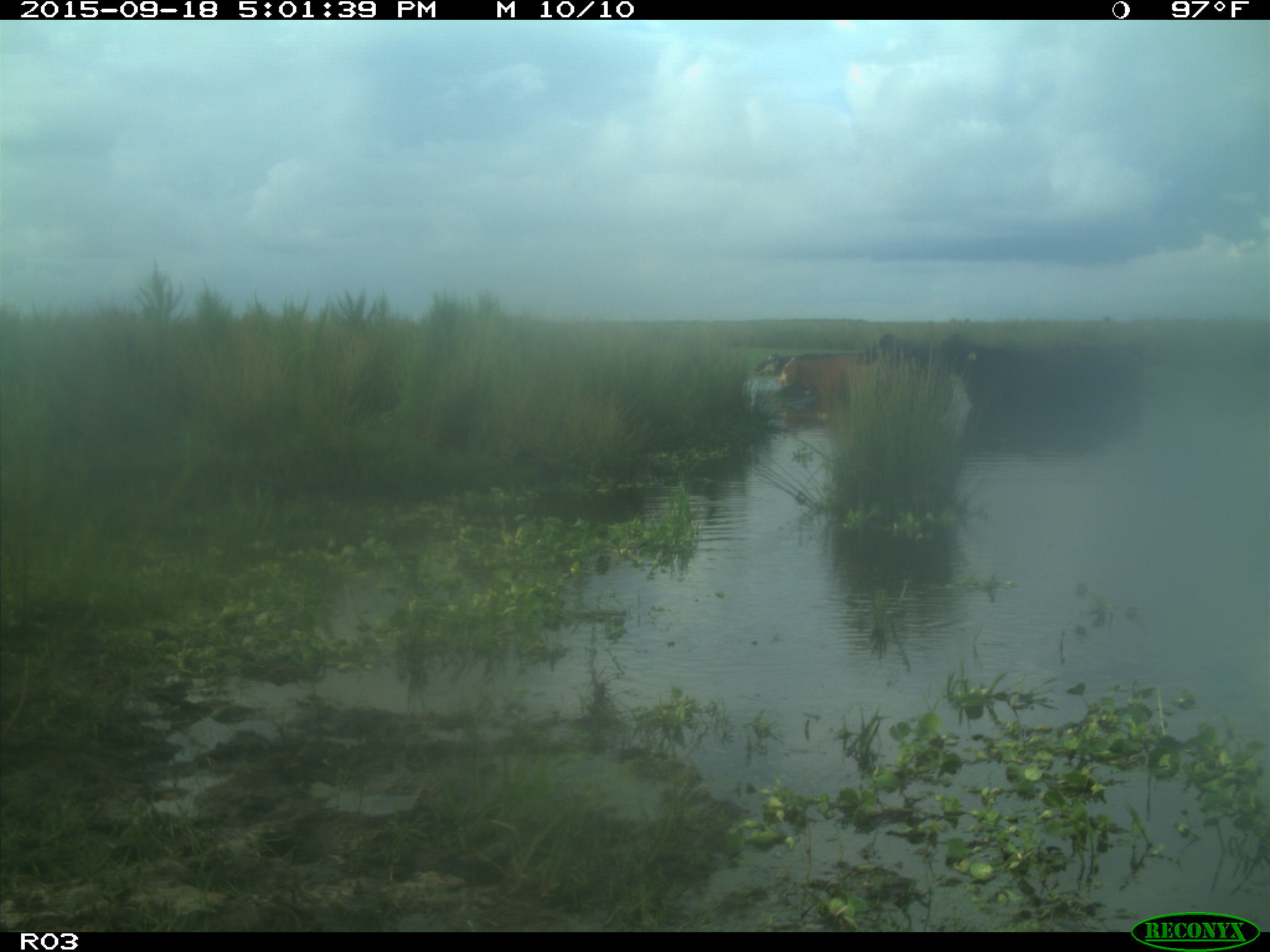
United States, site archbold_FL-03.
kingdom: Animalia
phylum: Chordata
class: Mammalia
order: Artiodactyla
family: Bovidae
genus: Bos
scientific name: Bos taurus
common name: domestic cow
Bos taurus (domestic cow).